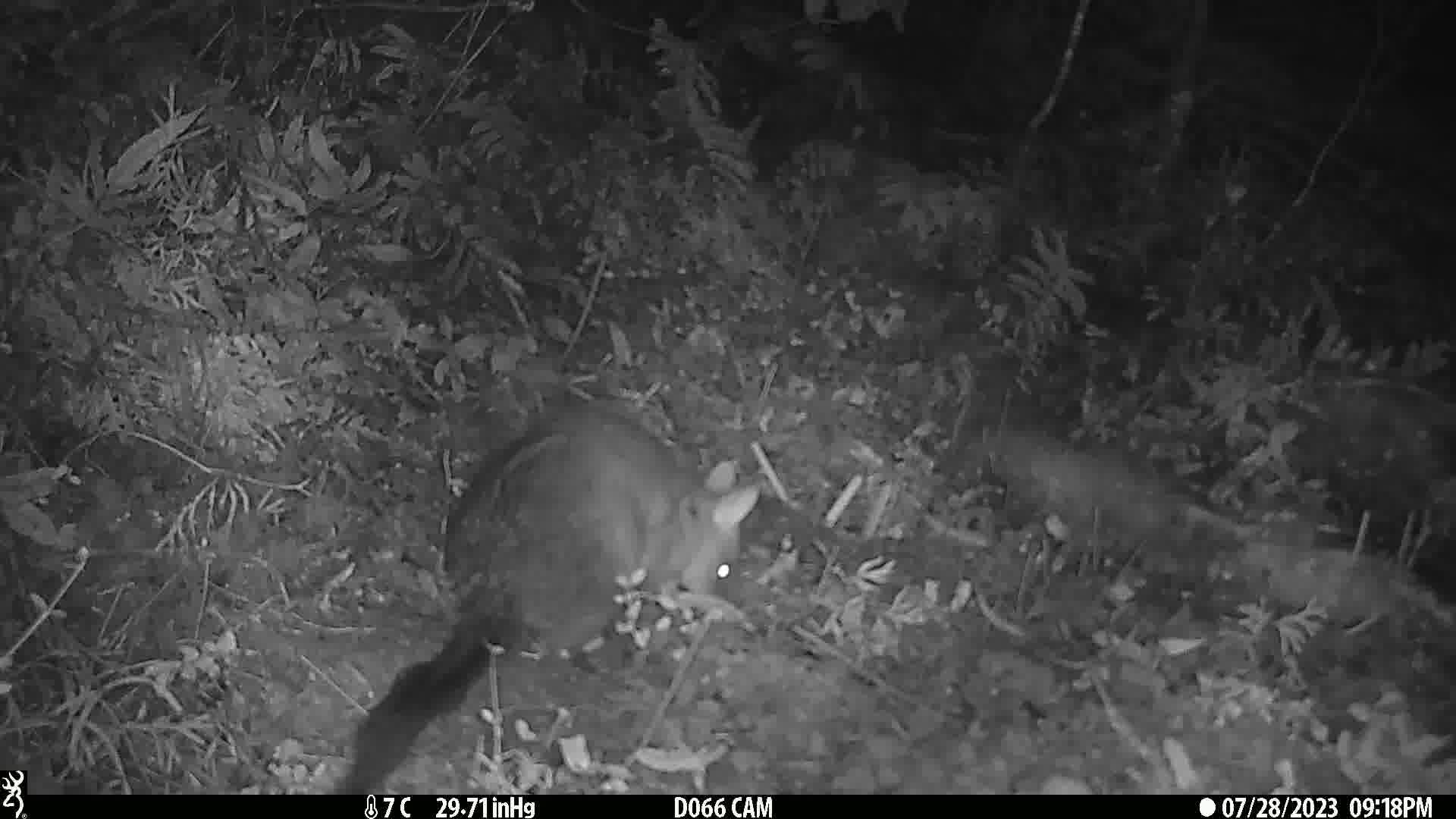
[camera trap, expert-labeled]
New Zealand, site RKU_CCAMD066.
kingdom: Animalia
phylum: Chordata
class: Mammalia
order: Diprotodontia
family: Phalangeridae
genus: Trichosurus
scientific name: Trichosurus vulpecula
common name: common brushtail possum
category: possum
Possum (common brushtail possum) (Trichosurus vulpecula).